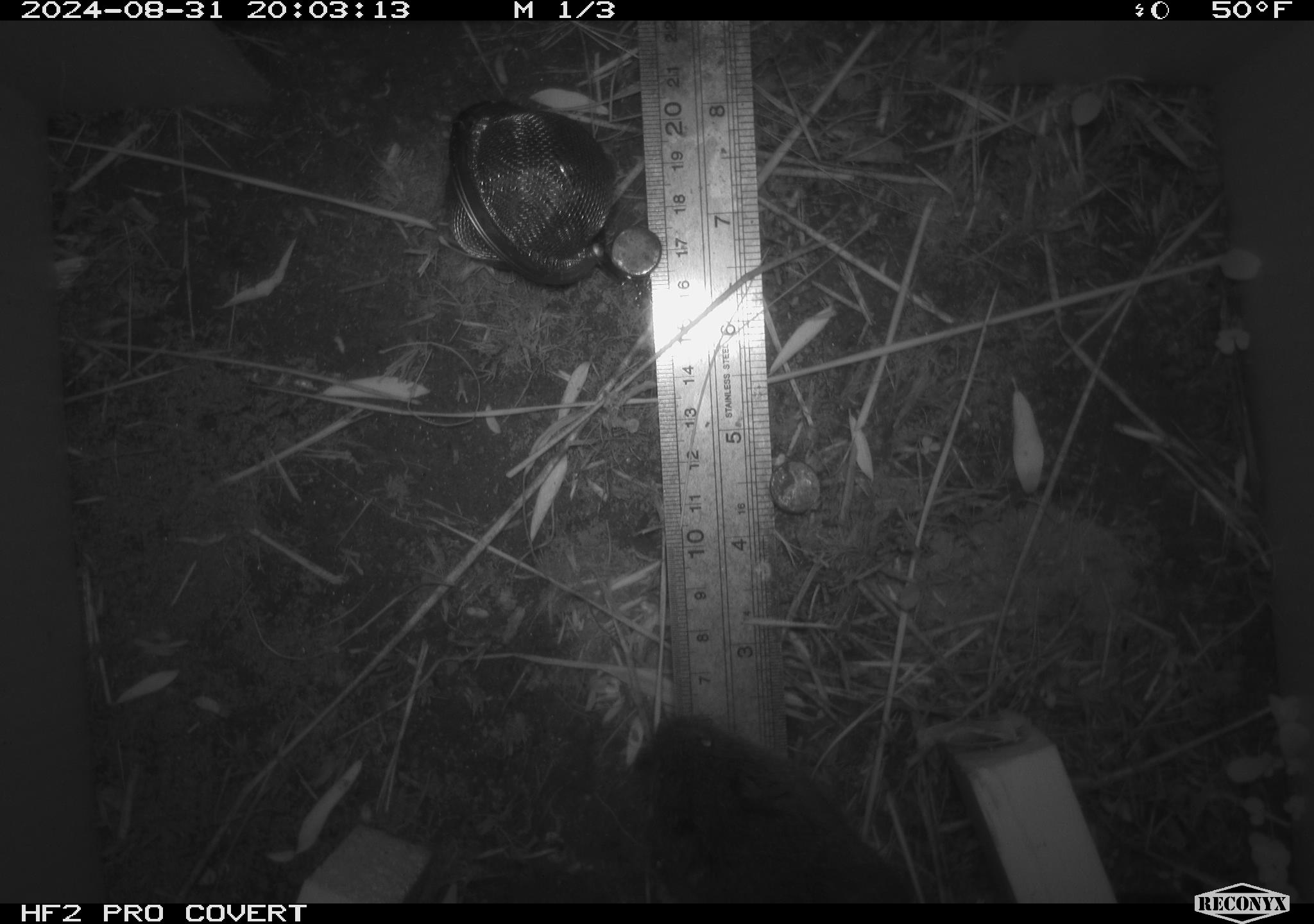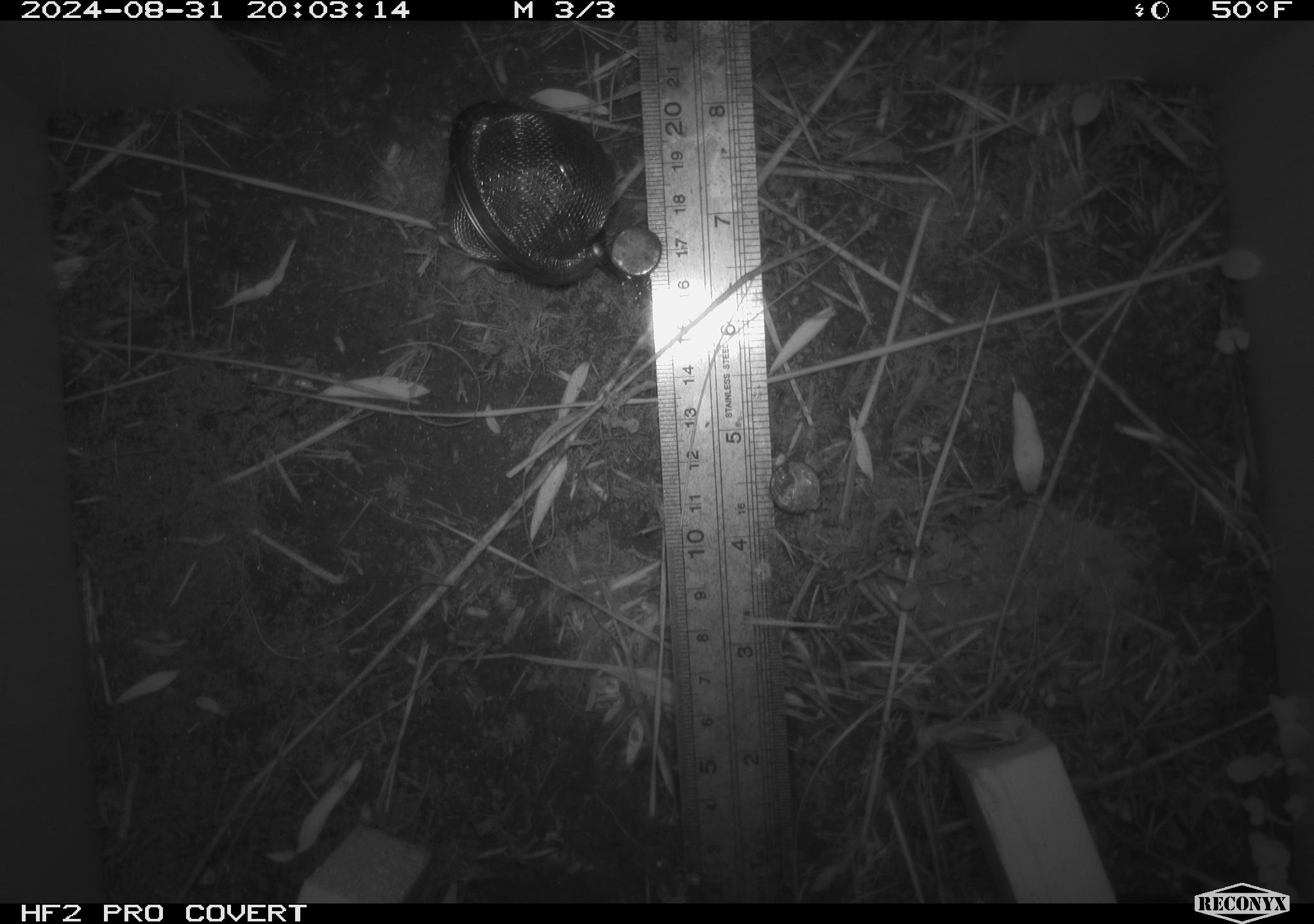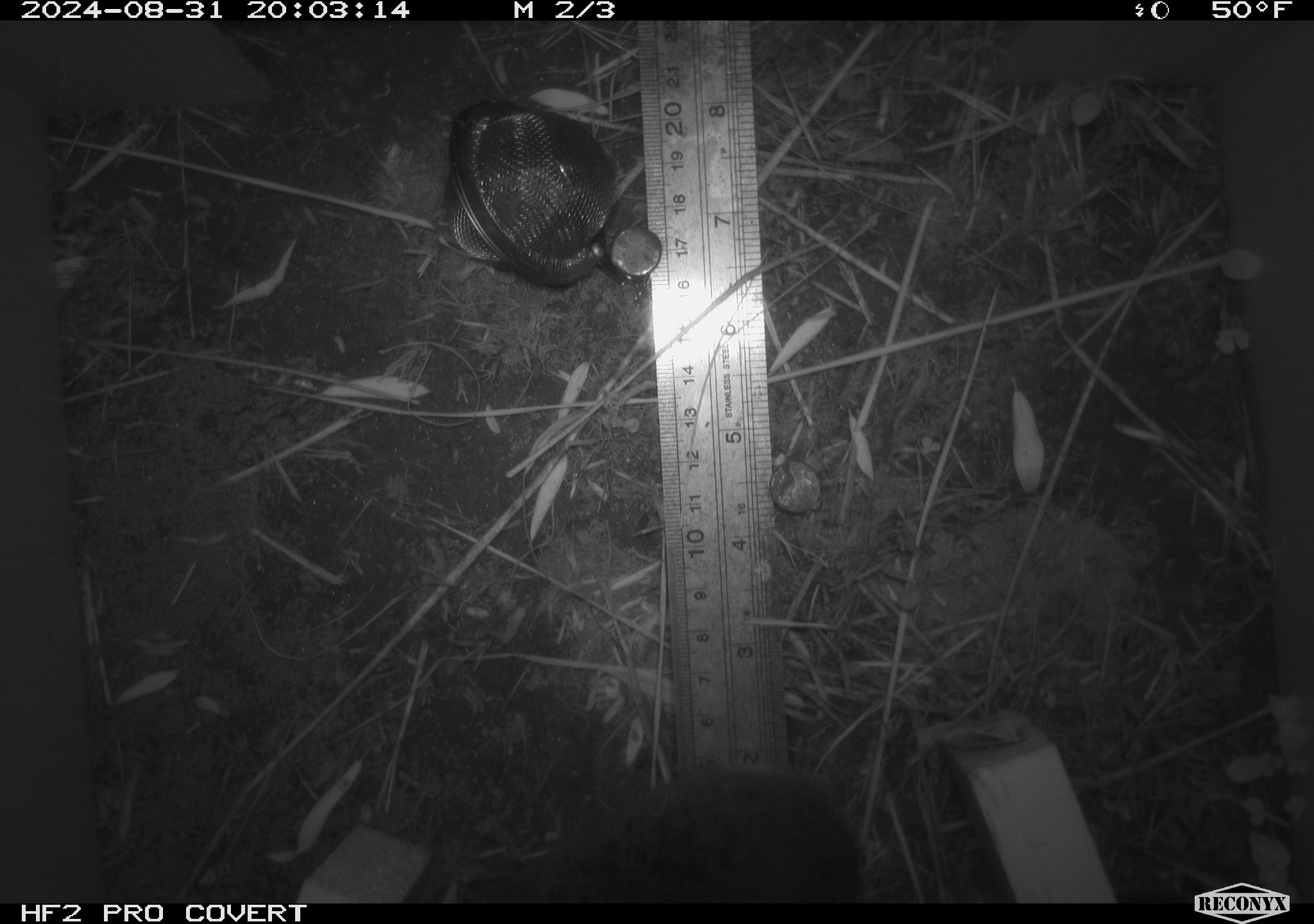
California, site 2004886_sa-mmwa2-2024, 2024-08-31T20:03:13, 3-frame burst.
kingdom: Animalia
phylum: Chordata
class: Mammalia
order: Rodentia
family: Cricetidae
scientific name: Arvicolinae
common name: voles, lemmings, and muskrats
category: arvicolinae subfamily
Arvicolinae subfamily (voles, lemmings, and muskrats) (Arvicolinae).